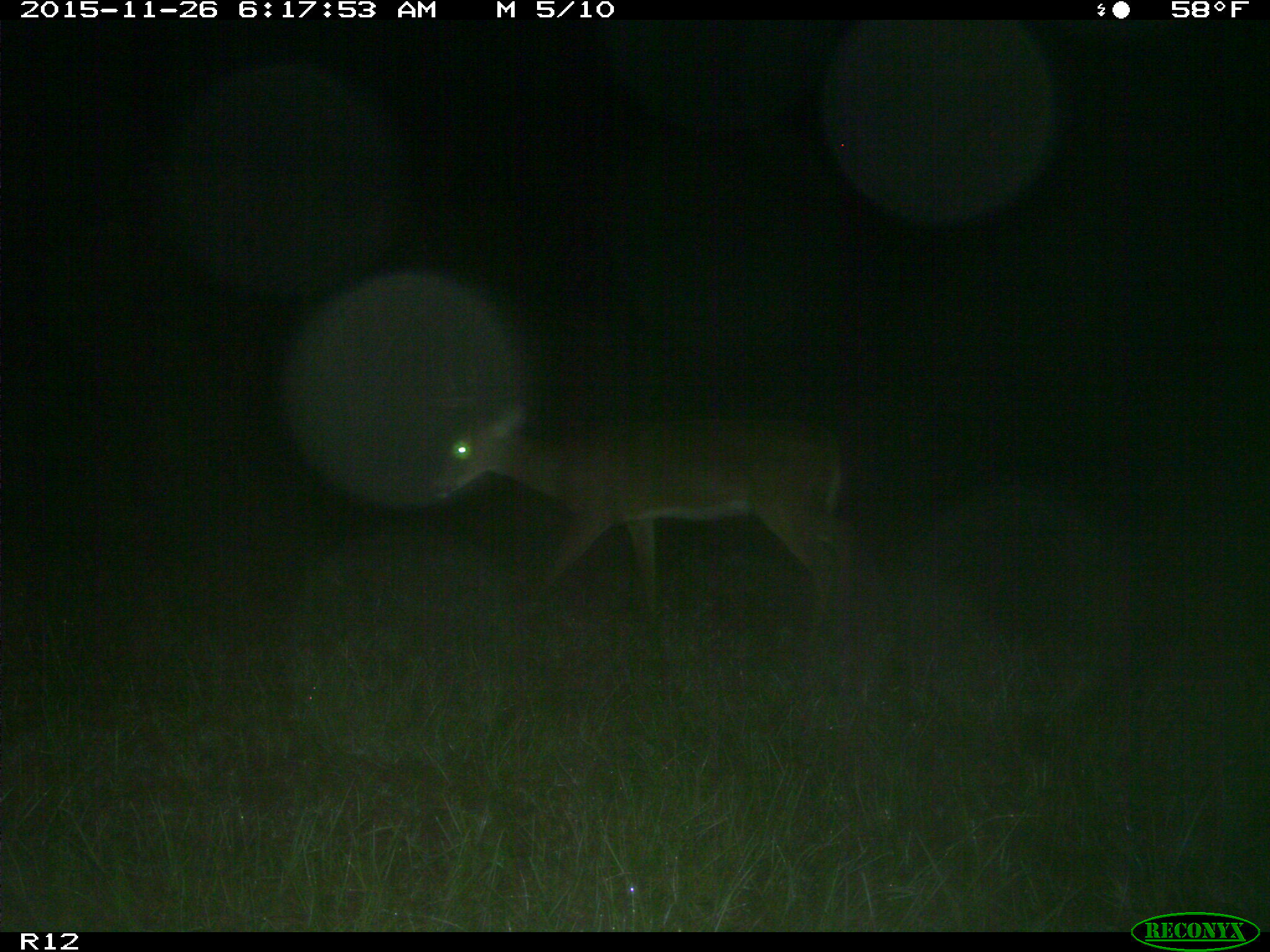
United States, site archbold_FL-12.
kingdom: Animalia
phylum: Chordata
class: Mammalia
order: Artiodactyla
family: Cervidae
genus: Odocoileus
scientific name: Odocoileus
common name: deer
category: unidentified deer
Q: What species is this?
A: Unidentified deer (deer) (Odocoileus).